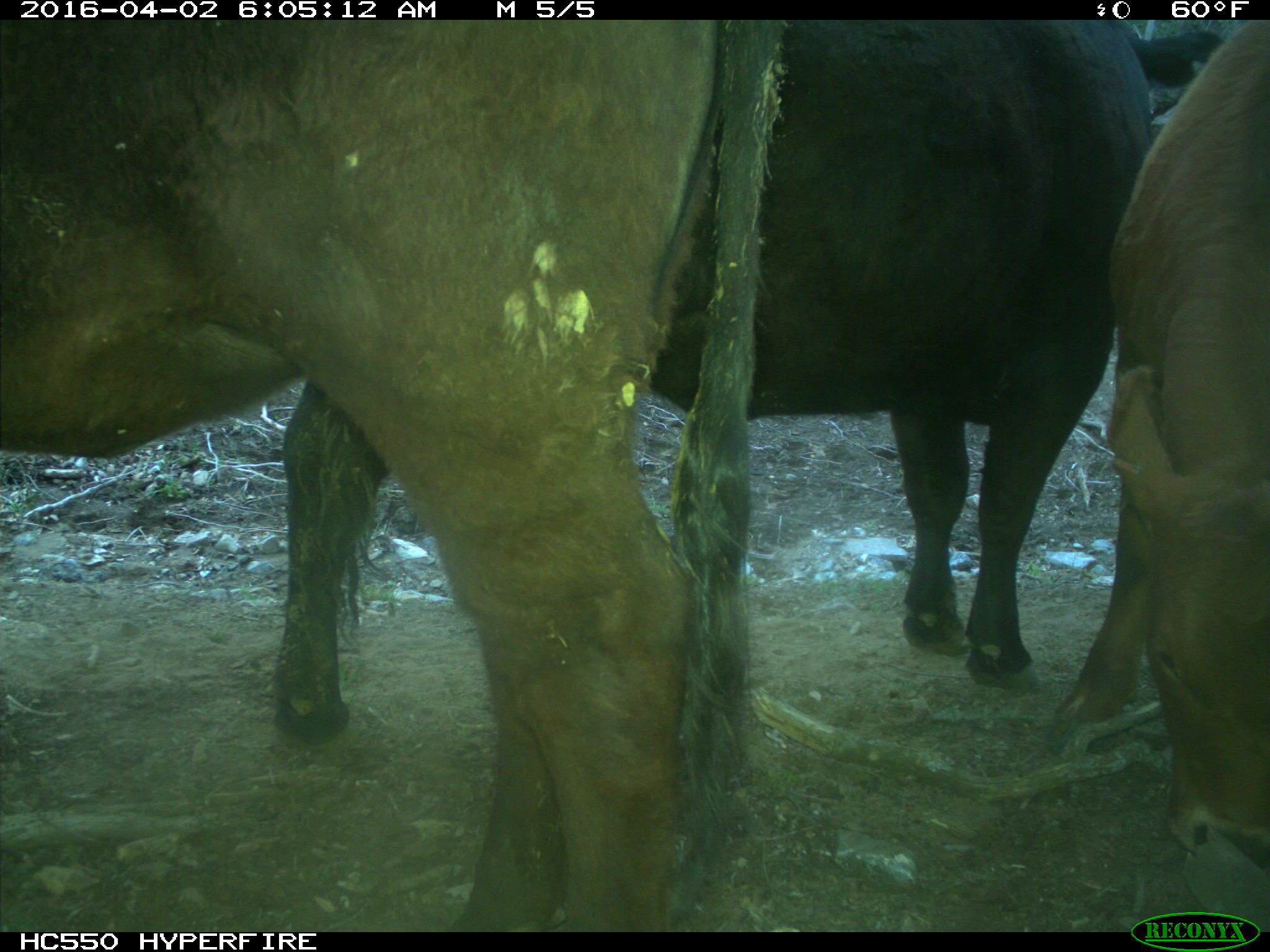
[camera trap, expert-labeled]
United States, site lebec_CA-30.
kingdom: Animalia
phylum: Chordata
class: Mammalia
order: Artiodactyla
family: Bovidae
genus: Bos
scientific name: Bos taurus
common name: domestic cow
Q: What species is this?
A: Bos taurus (domestic cow).